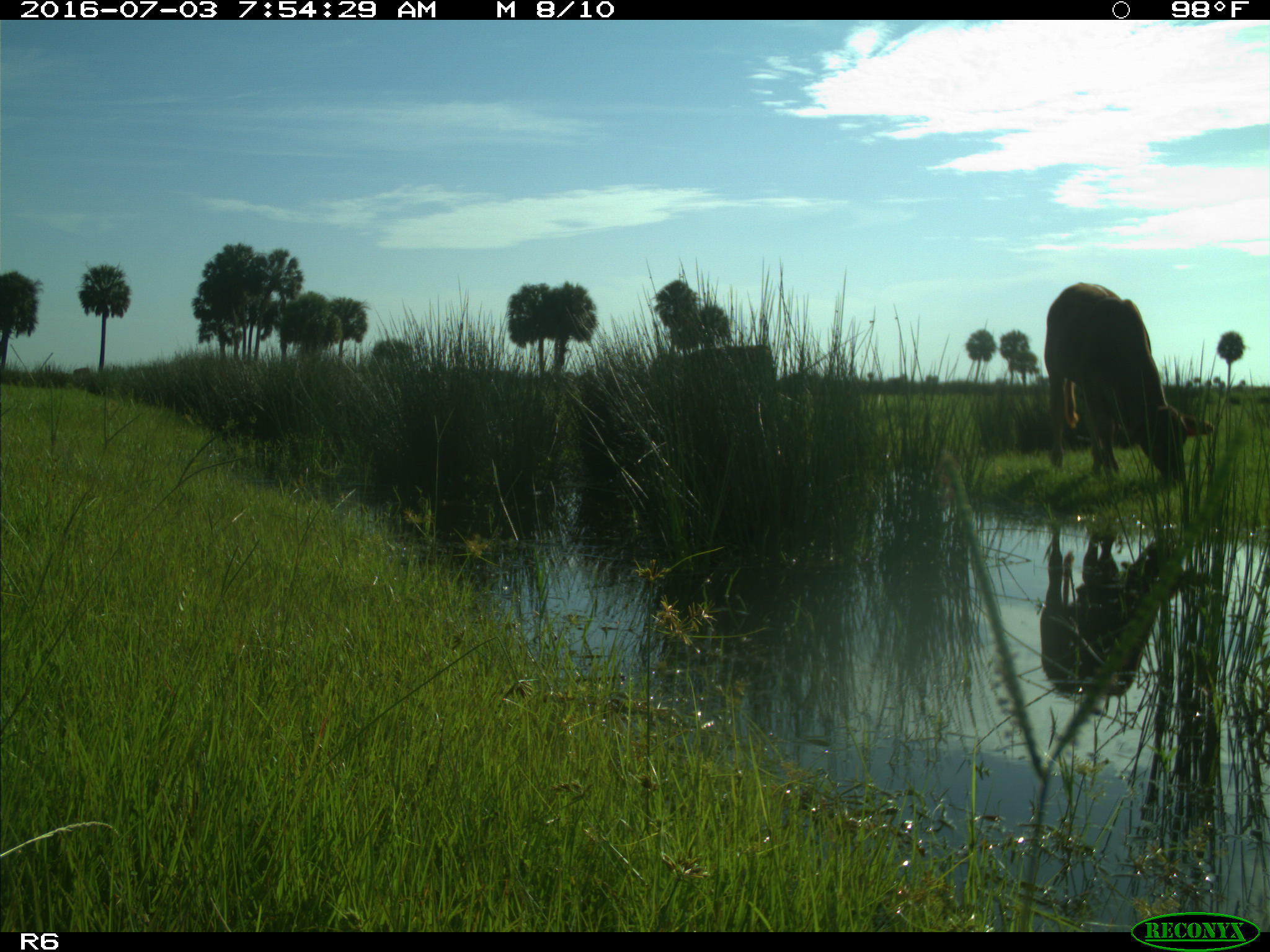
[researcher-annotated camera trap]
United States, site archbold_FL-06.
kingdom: Animalia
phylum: Chordata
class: Mammalia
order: Artiodactyla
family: Bovidae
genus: Bos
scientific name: Bos taurus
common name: domestic cow